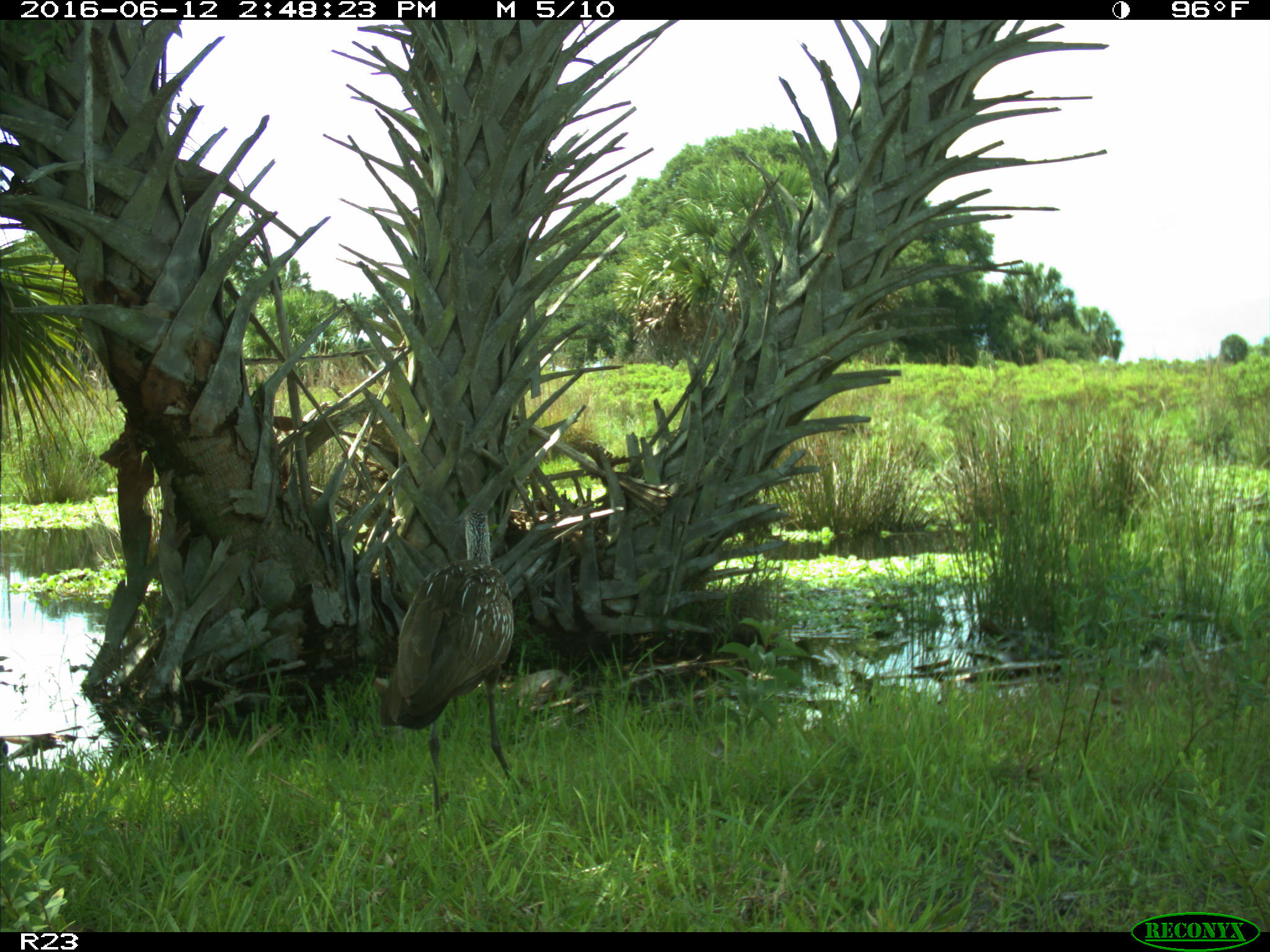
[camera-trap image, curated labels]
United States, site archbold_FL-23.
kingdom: Animalia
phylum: Chordata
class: Aves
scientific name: Aves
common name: birds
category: unidentified bird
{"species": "unidentified bird (birds) (Aves)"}